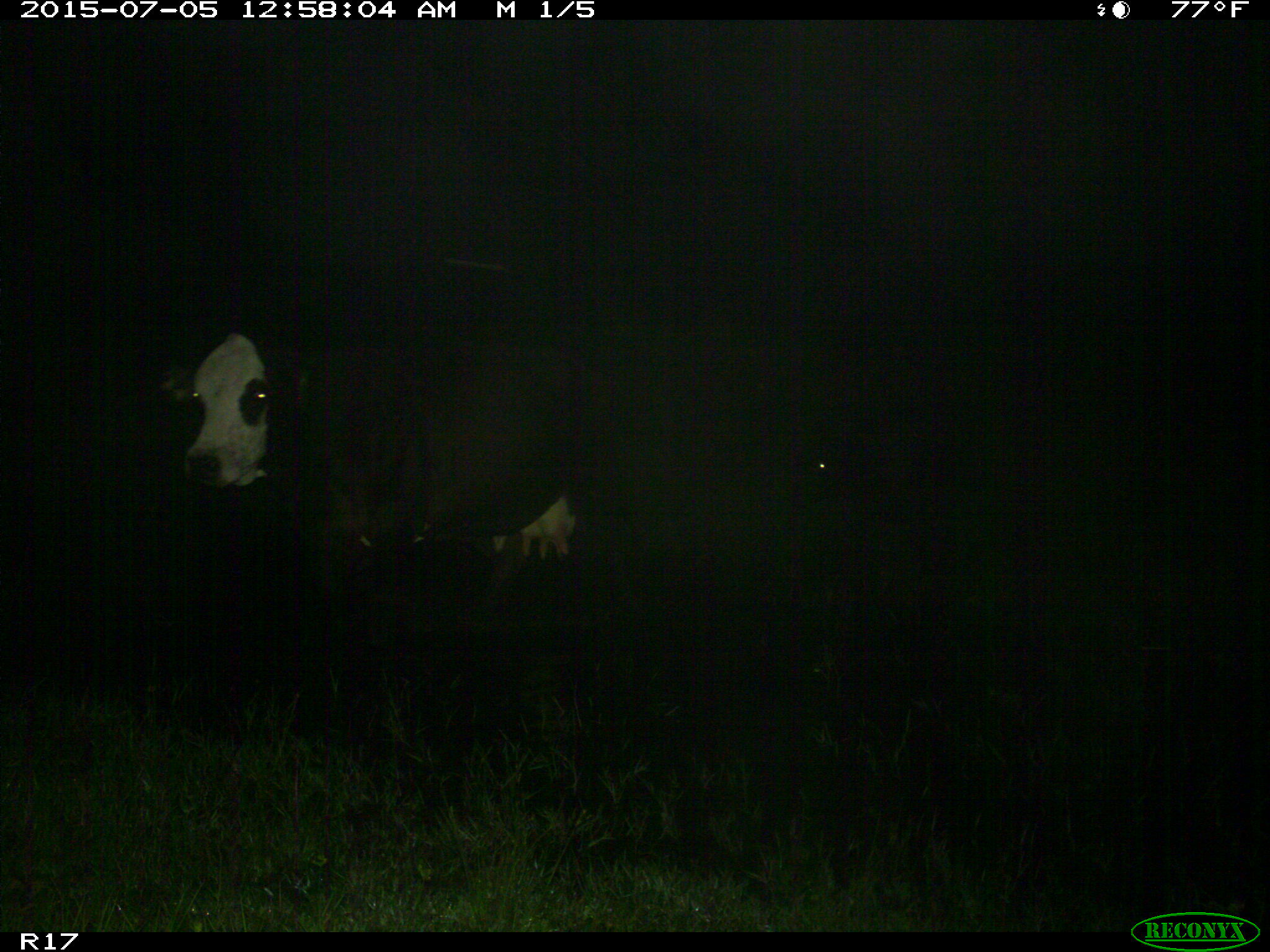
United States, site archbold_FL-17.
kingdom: Animalia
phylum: Chordata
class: Mammalia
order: Artiodactyla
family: Bovidae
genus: Bos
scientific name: Bos taurus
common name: domestic cow